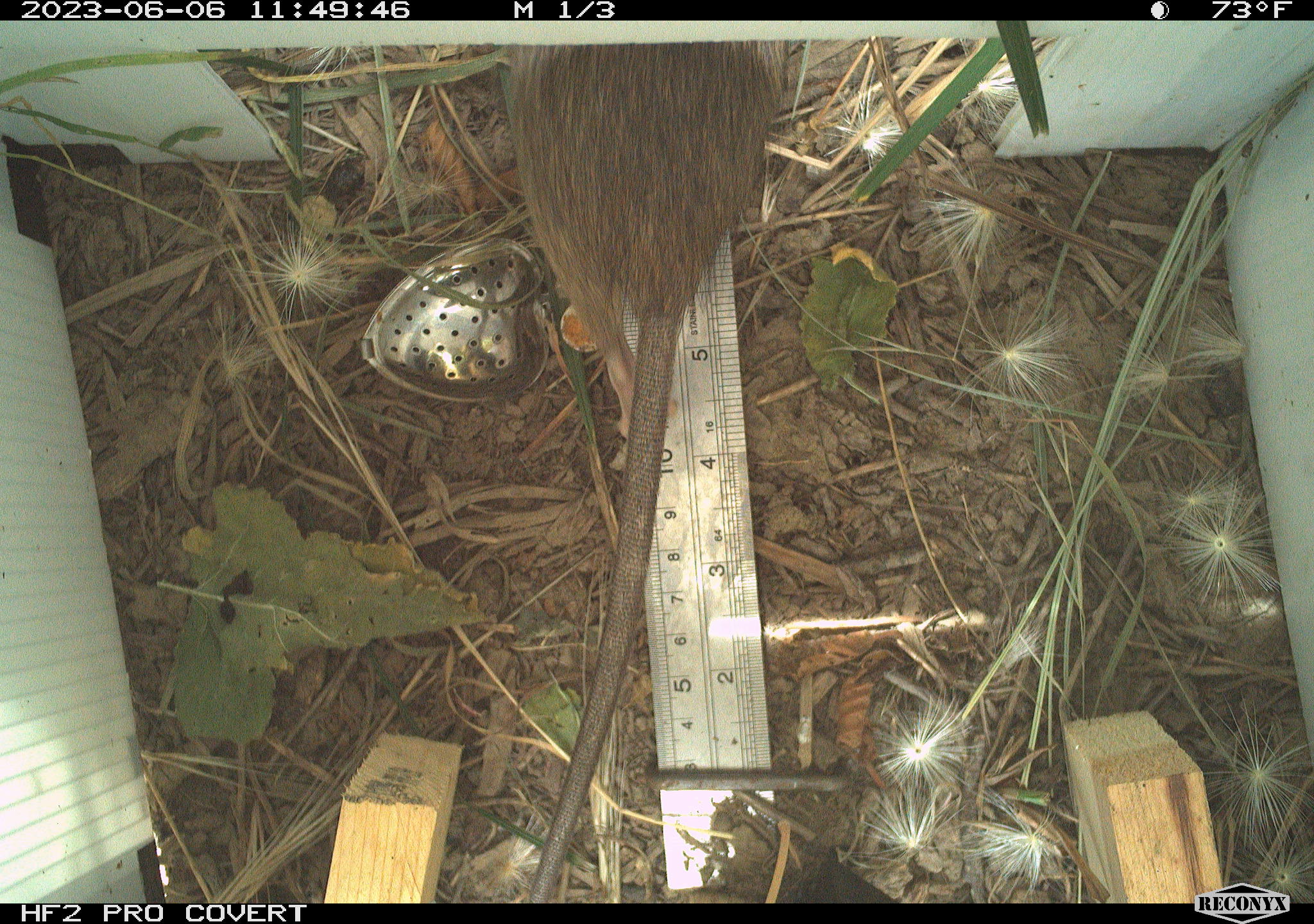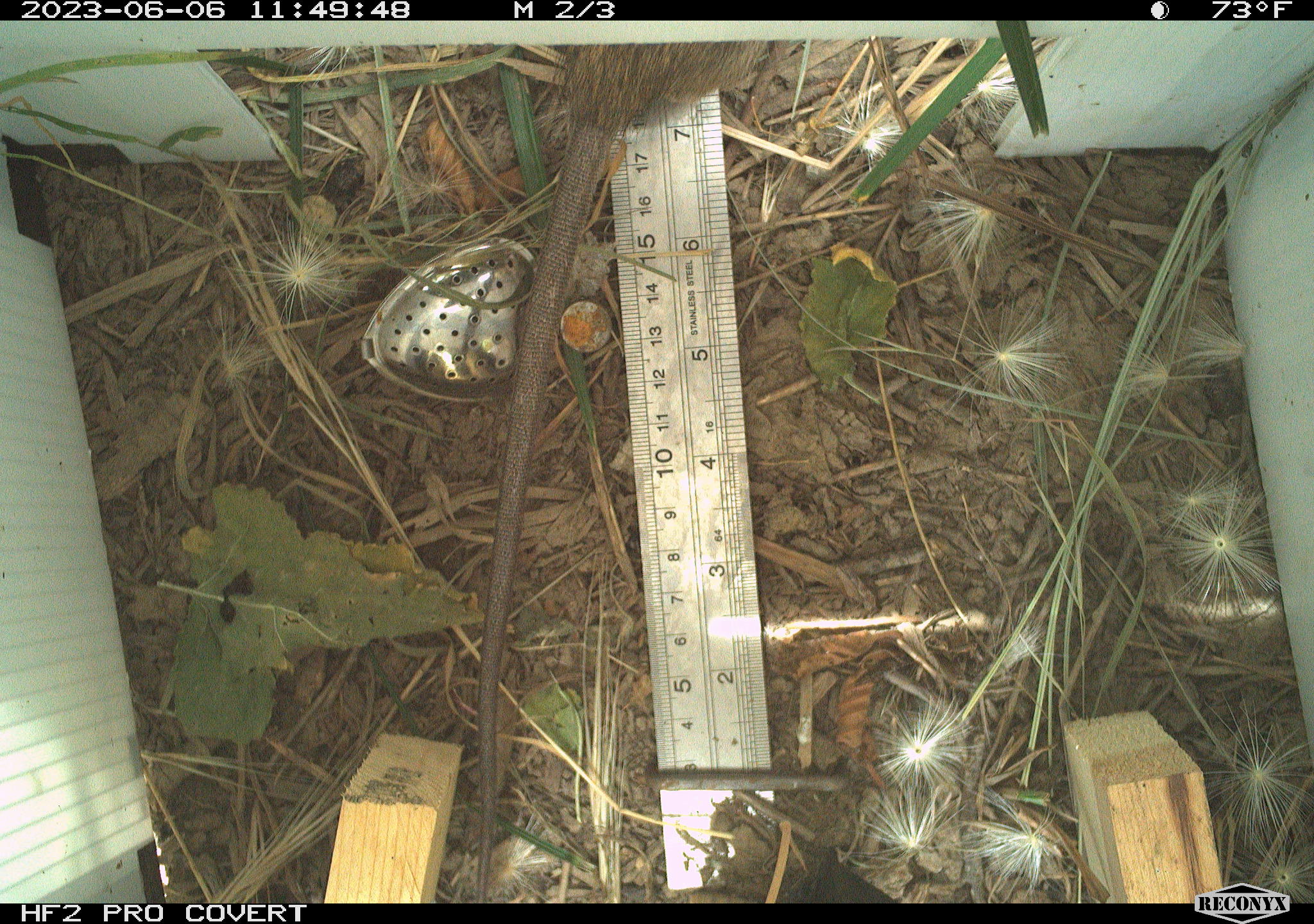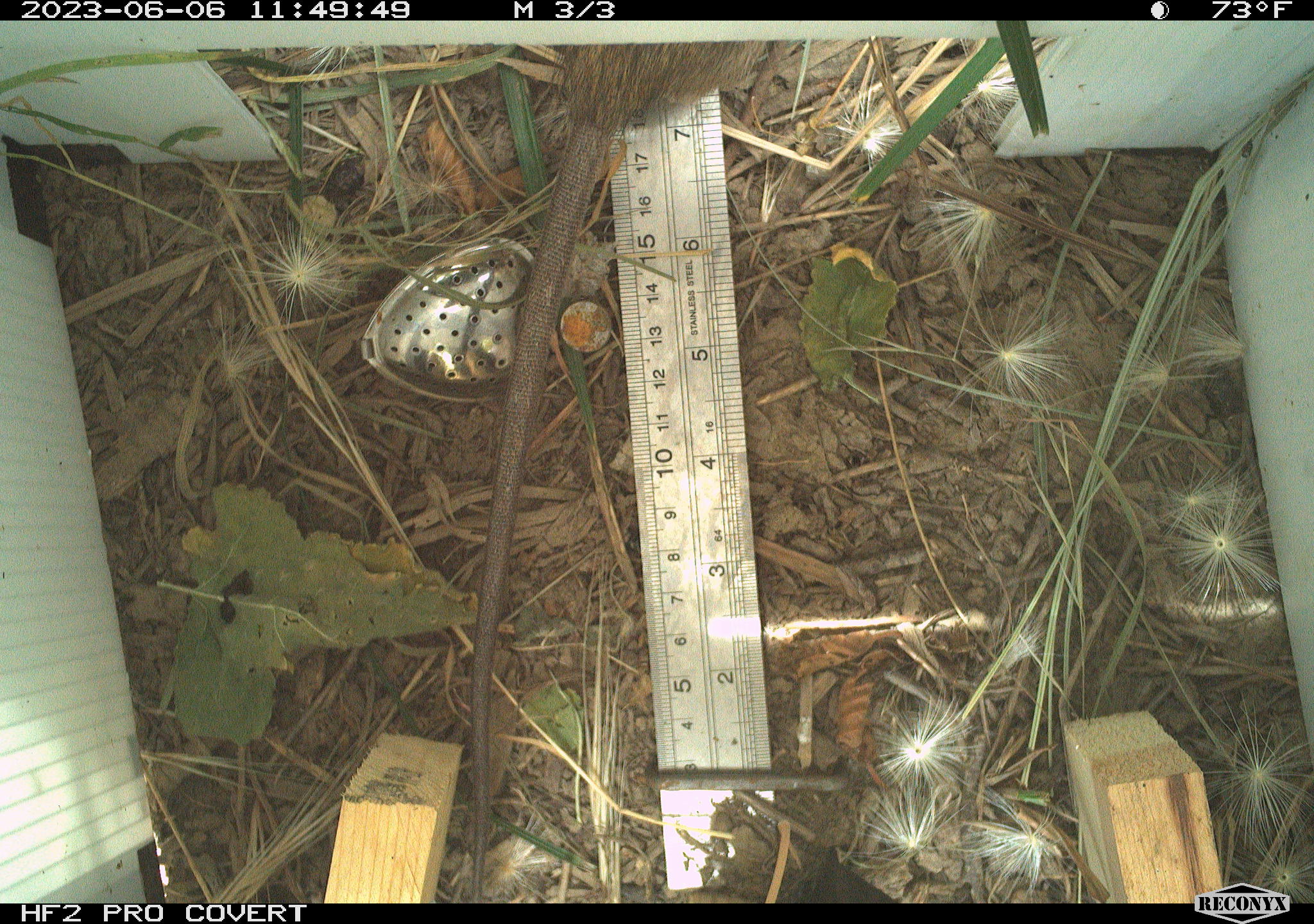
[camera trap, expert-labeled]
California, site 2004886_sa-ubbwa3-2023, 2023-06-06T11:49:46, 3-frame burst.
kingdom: Animalia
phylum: Chordata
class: Mammalia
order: Rodentia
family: Muridae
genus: Rattus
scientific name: Rattus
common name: rat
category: rattus species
Rattus species (rat) (Rattus).